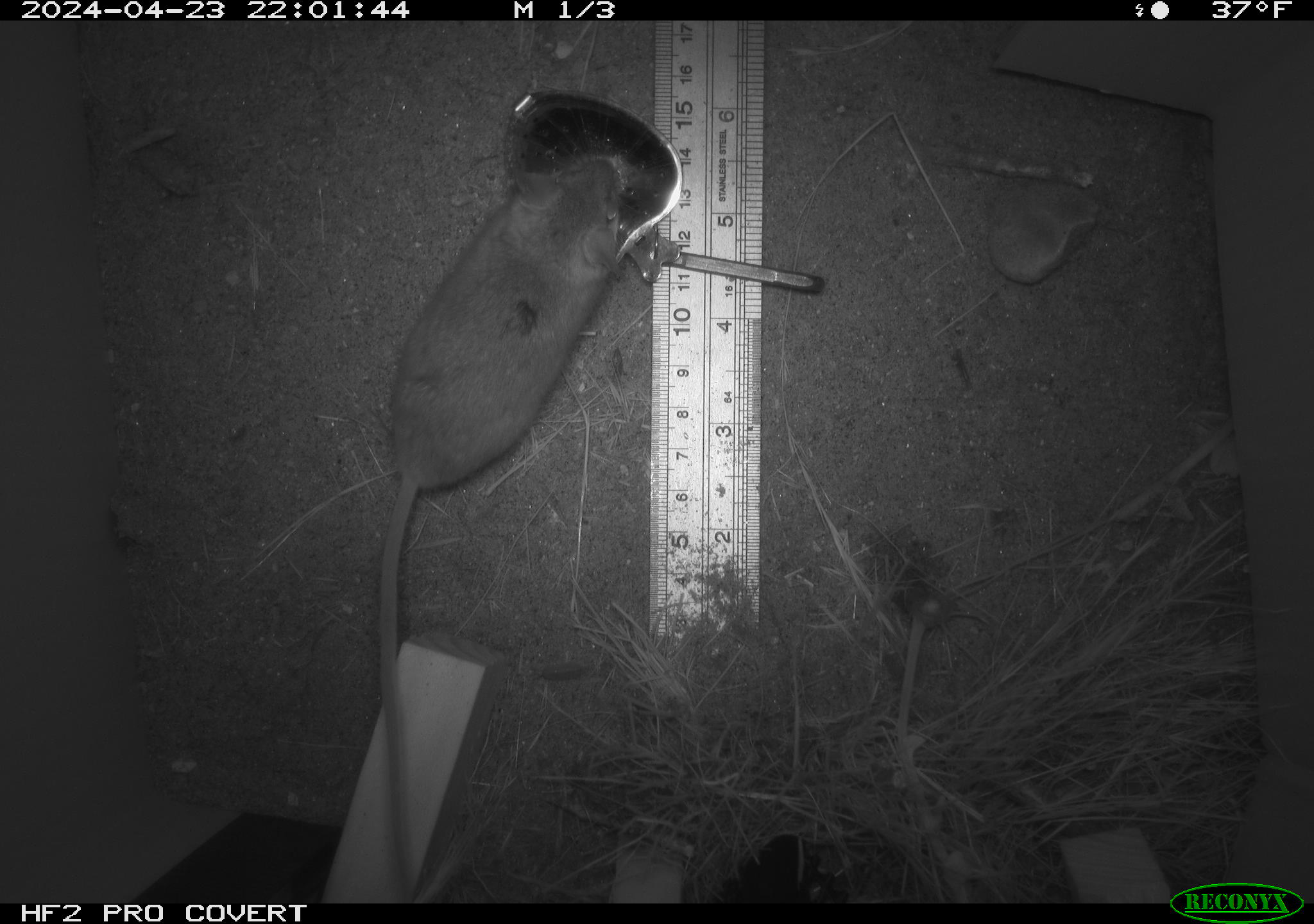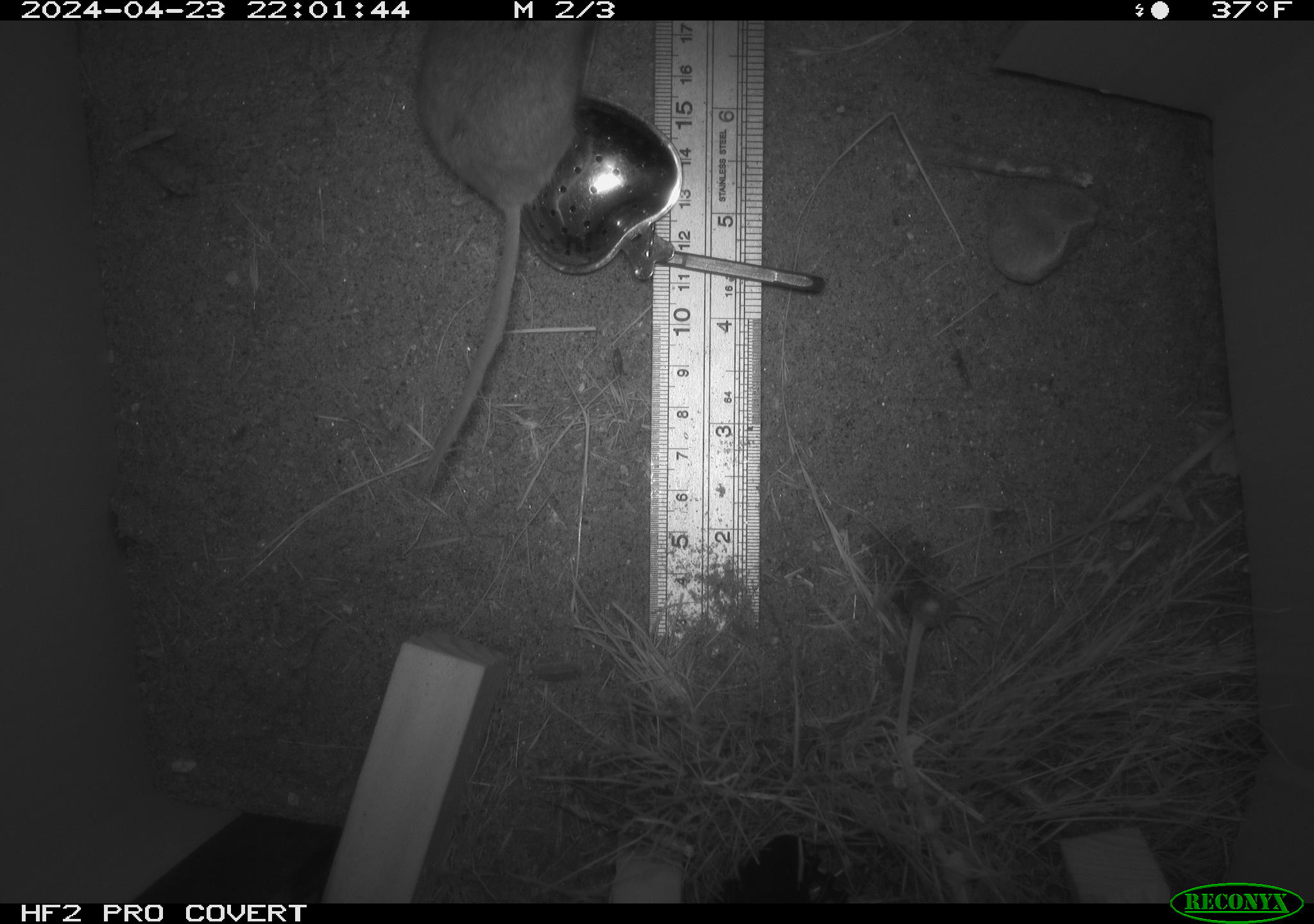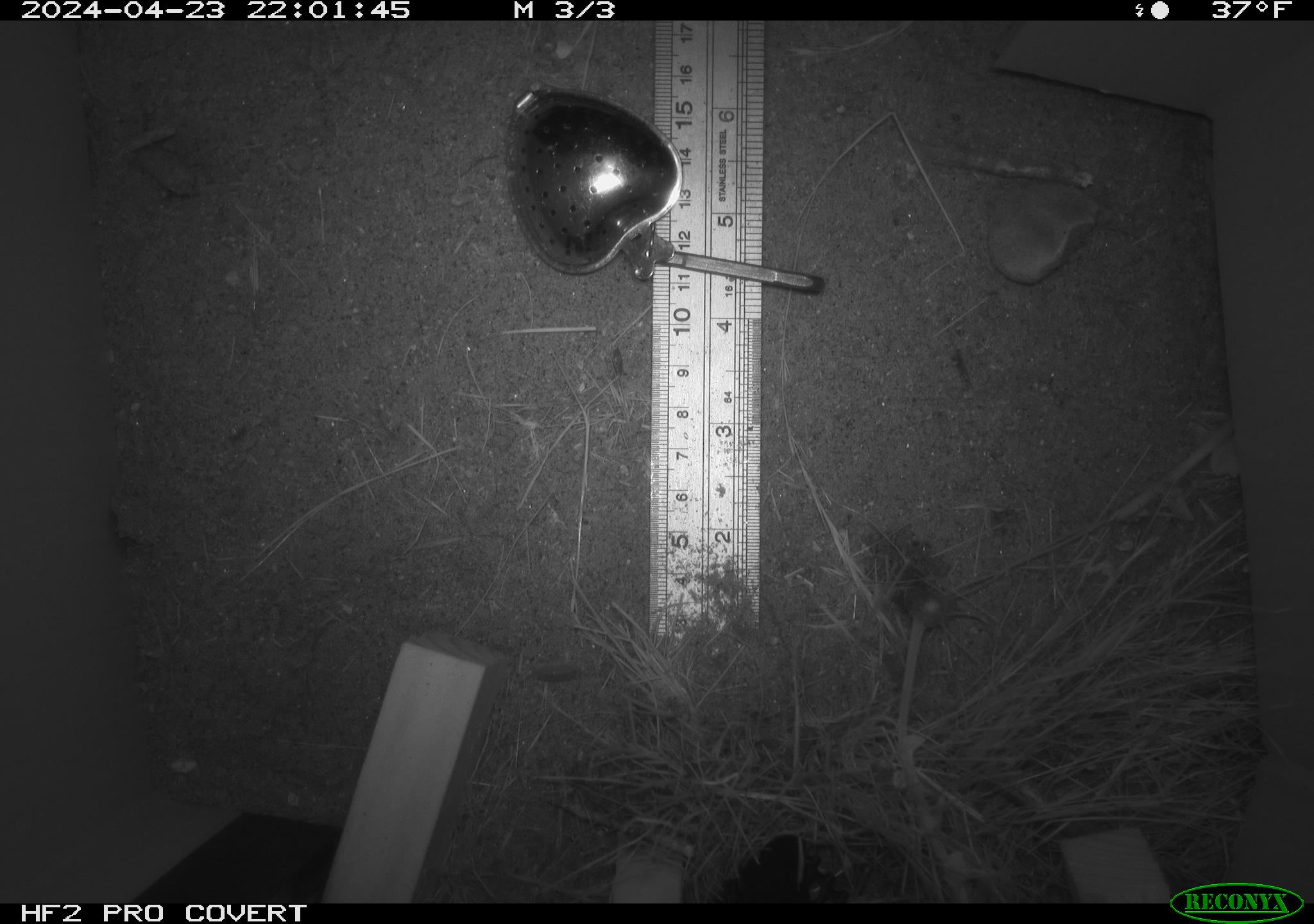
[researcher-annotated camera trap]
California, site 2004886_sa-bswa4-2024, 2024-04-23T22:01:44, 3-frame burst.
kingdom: Animalia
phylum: Chordata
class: Mammalia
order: Rodentia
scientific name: Rodentia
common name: mouse species